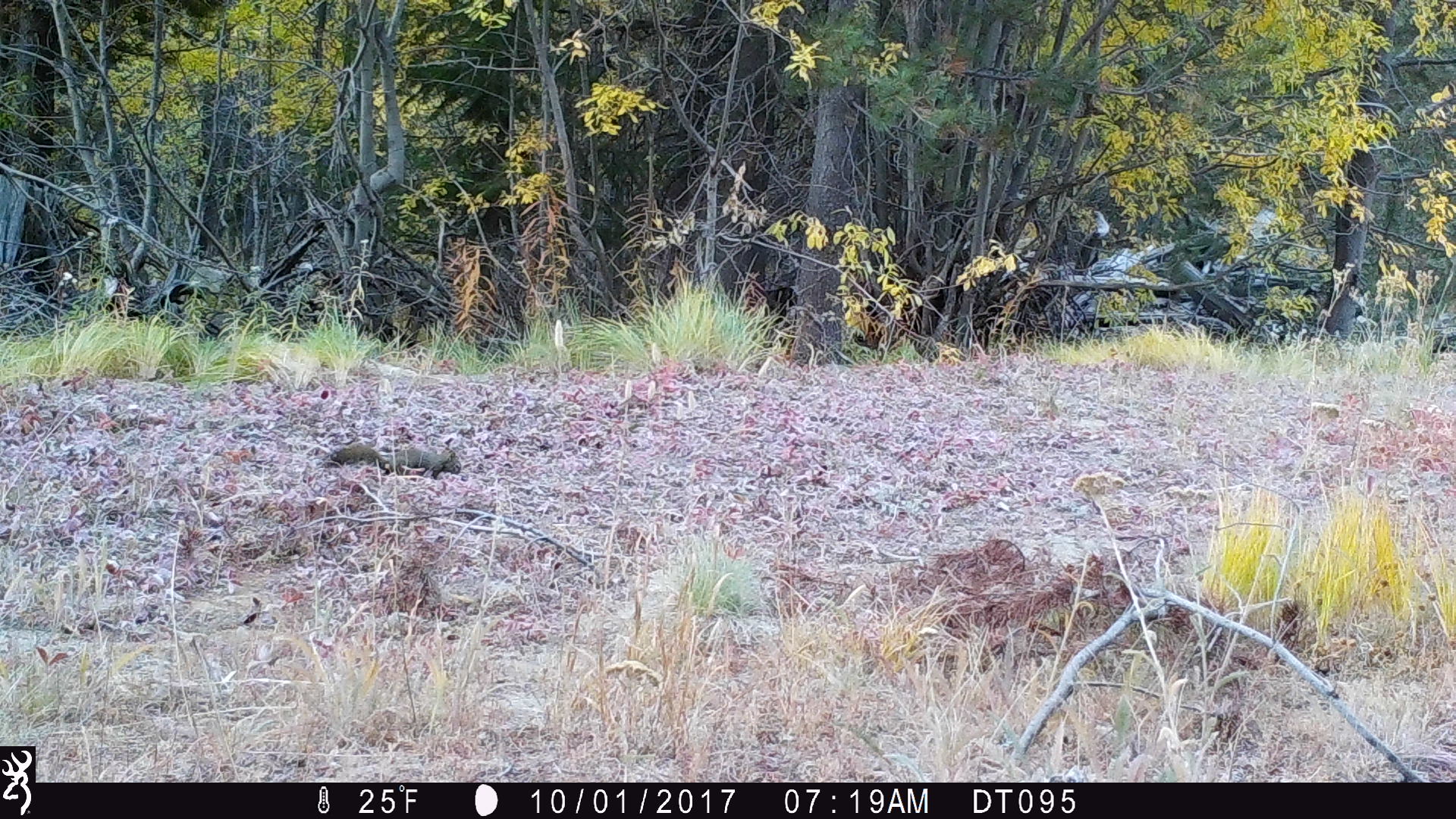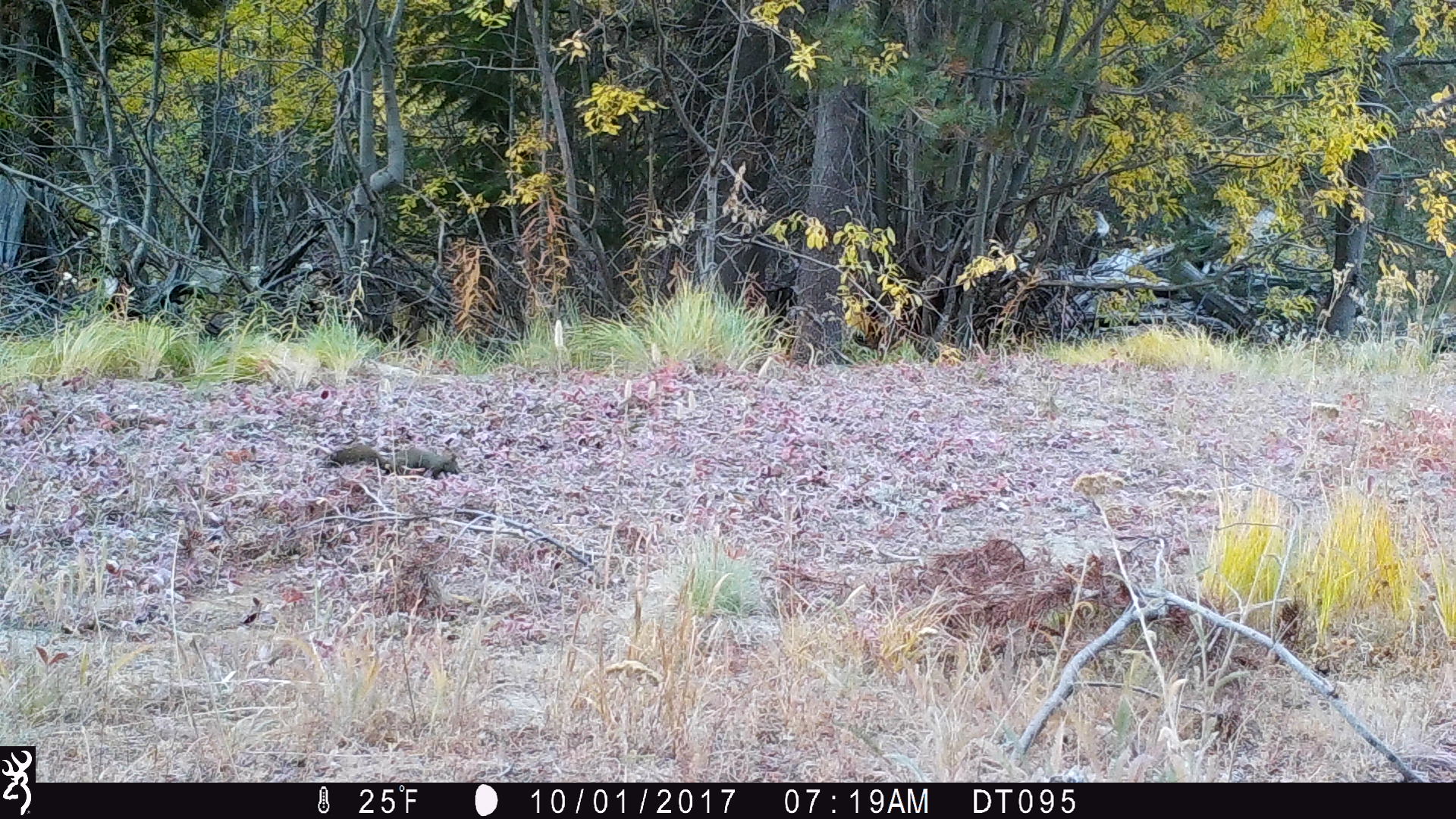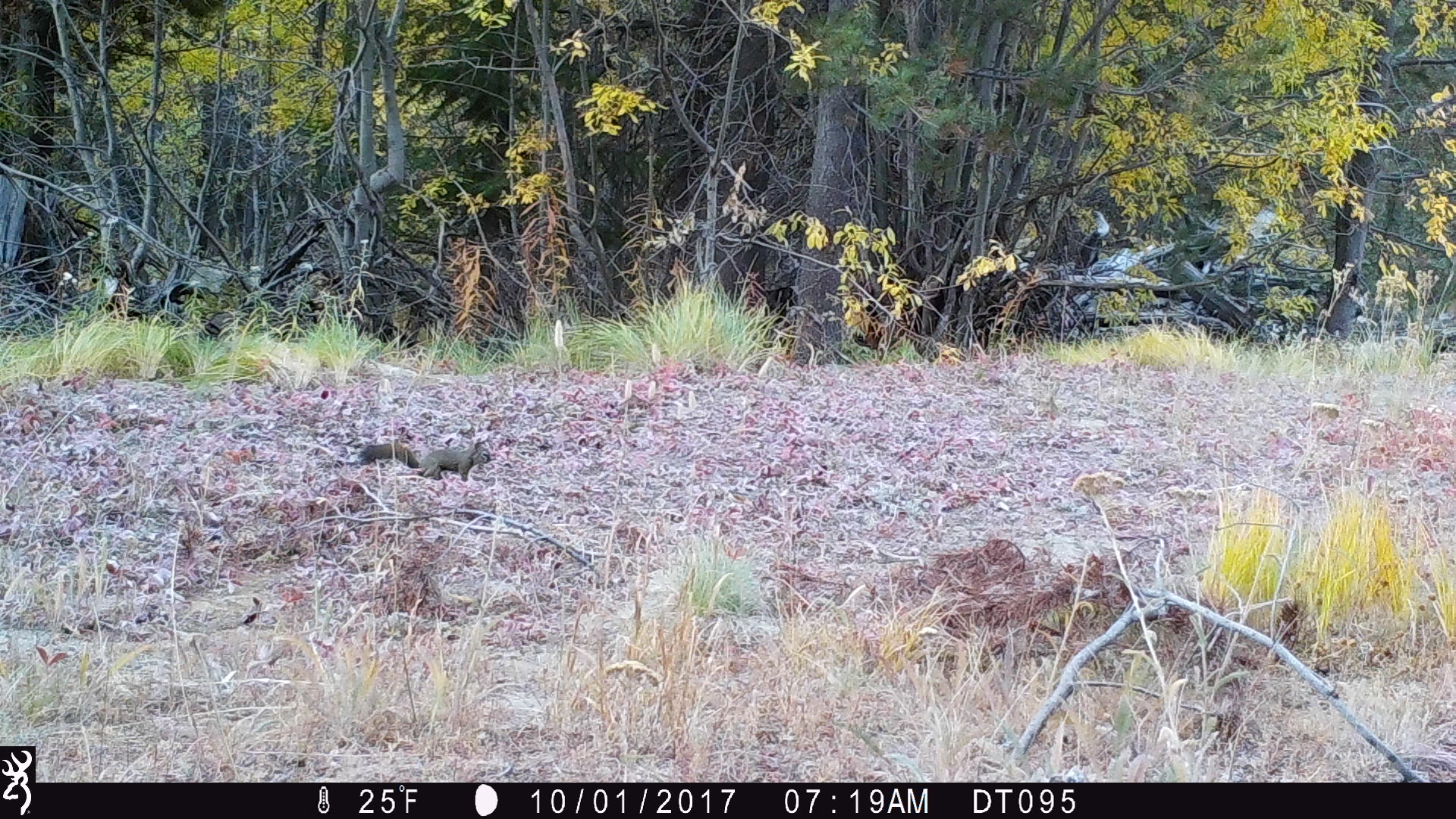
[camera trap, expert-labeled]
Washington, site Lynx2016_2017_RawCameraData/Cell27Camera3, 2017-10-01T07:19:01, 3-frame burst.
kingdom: Animalia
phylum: Chordata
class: Mammalia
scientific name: Mammalia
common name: small mammal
Small mammal (Mammalia). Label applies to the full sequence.